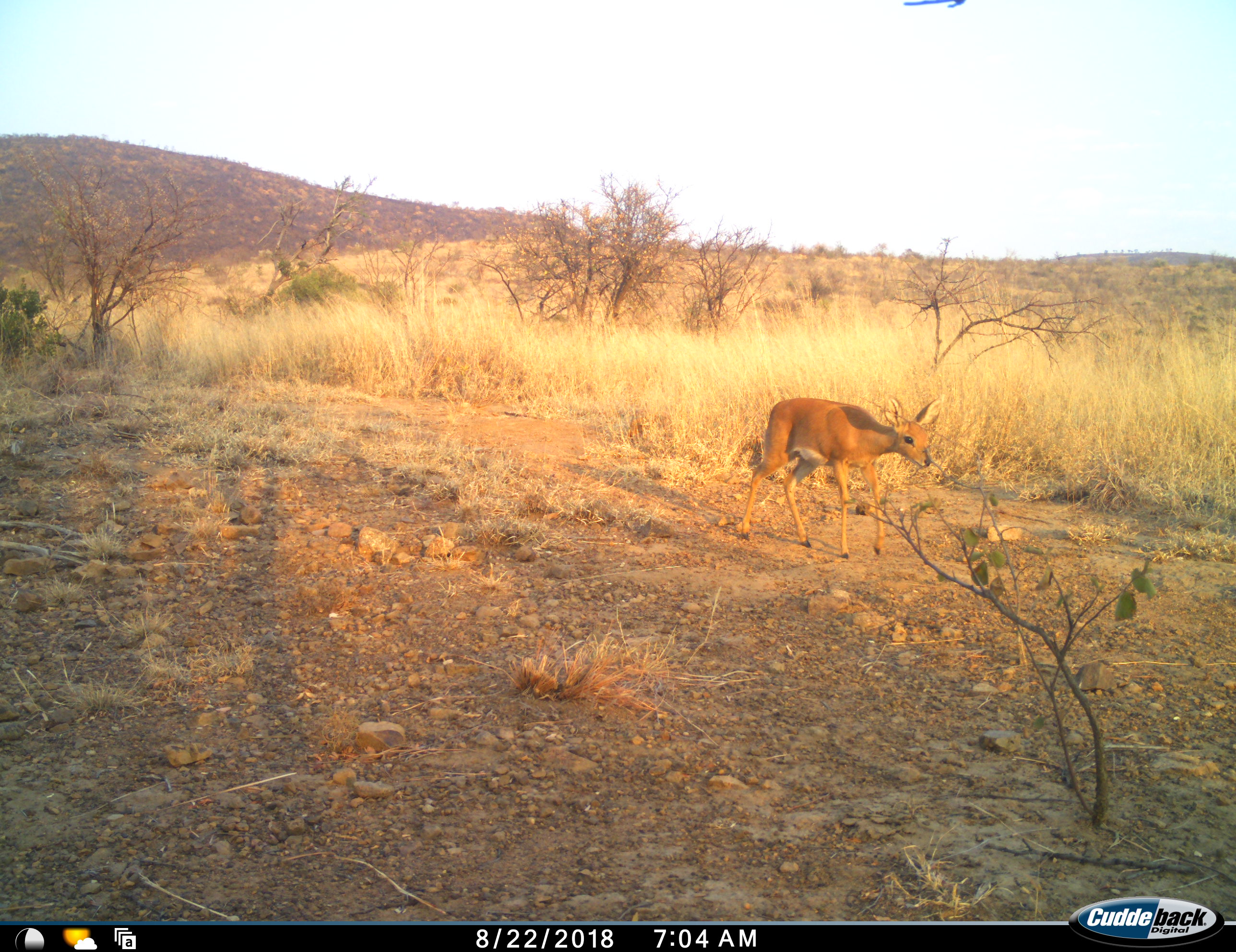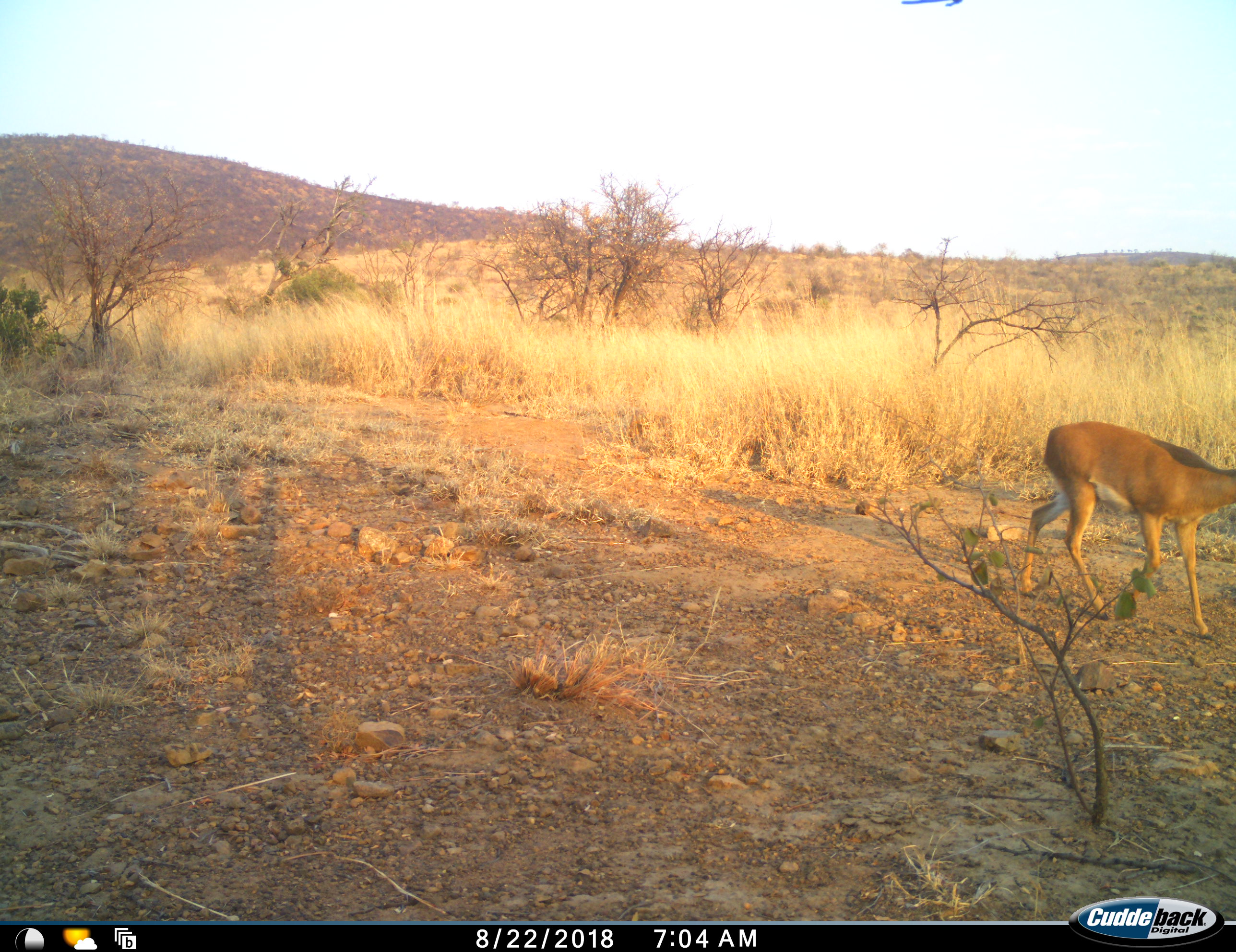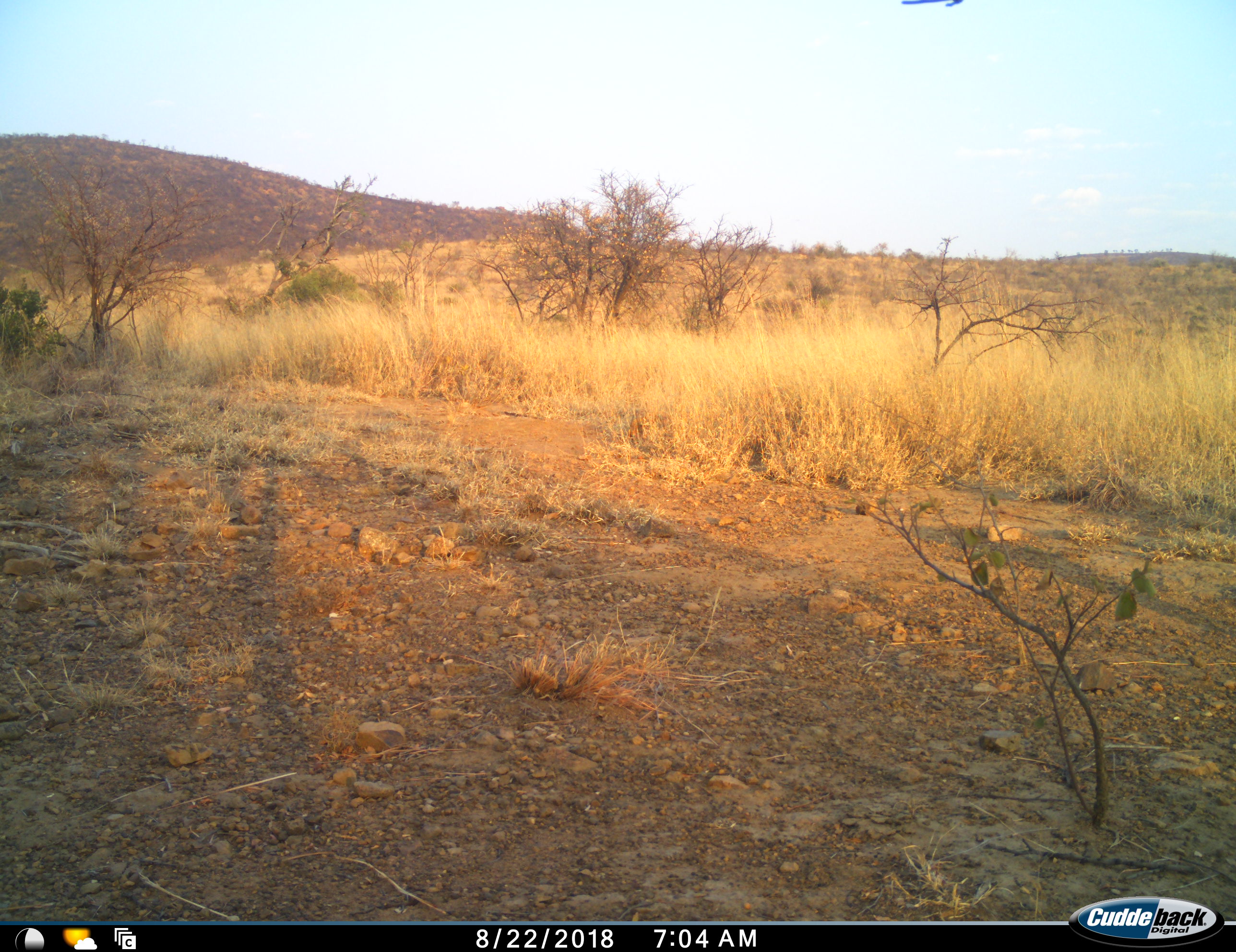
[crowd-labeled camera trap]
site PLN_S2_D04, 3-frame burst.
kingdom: Animalia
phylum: Chordata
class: Mammalia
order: Artiodactyla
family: Bovidae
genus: Raphicerus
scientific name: Raphicerus campestris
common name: steenbok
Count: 1.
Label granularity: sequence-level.